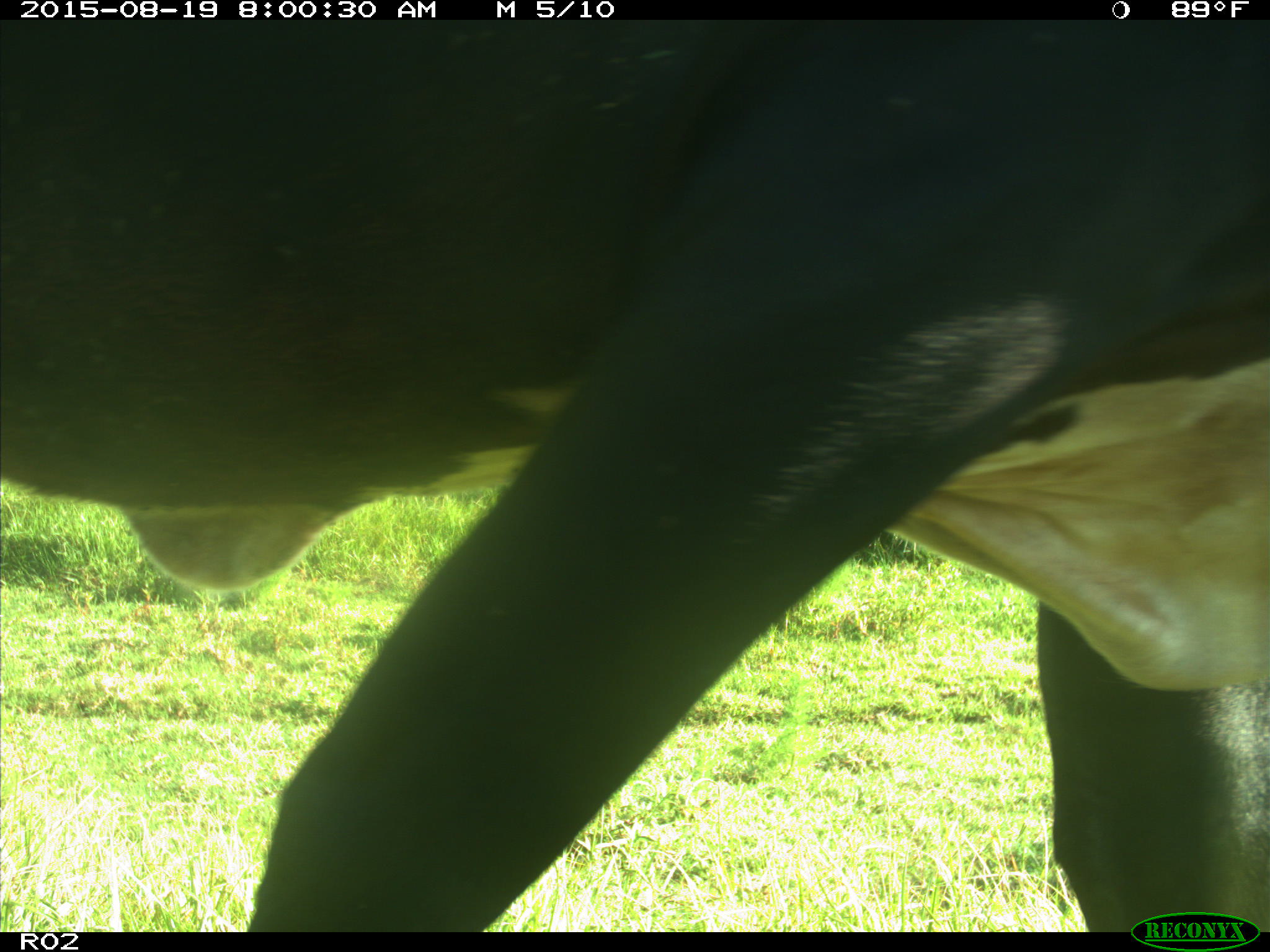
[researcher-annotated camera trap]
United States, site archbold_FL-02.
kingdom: Animalia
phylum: Chordata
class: Mammalia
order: Artiodactyla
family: Bovidae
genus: Bos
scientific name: Bos taurus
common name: domestic cow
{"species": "Bos taurus (domestic cow)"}